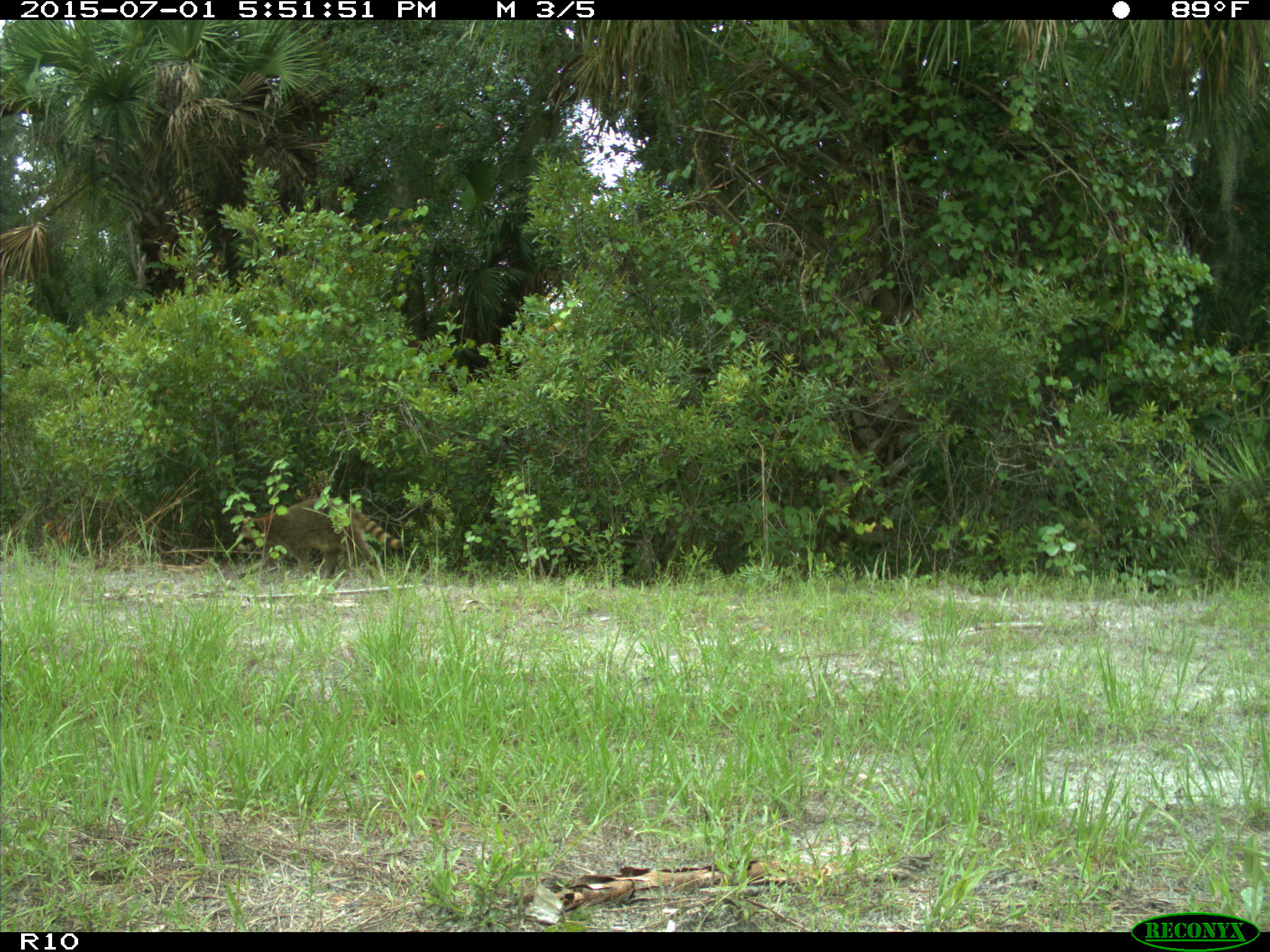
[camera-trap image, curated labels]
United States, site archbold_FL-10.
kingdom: Animalia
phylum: Chordata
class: Mammalia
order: Carnivora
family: Procyonidae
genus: Procyon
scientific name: Procyon lotor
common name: common raccoon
Procyon lotor (common raccoon).